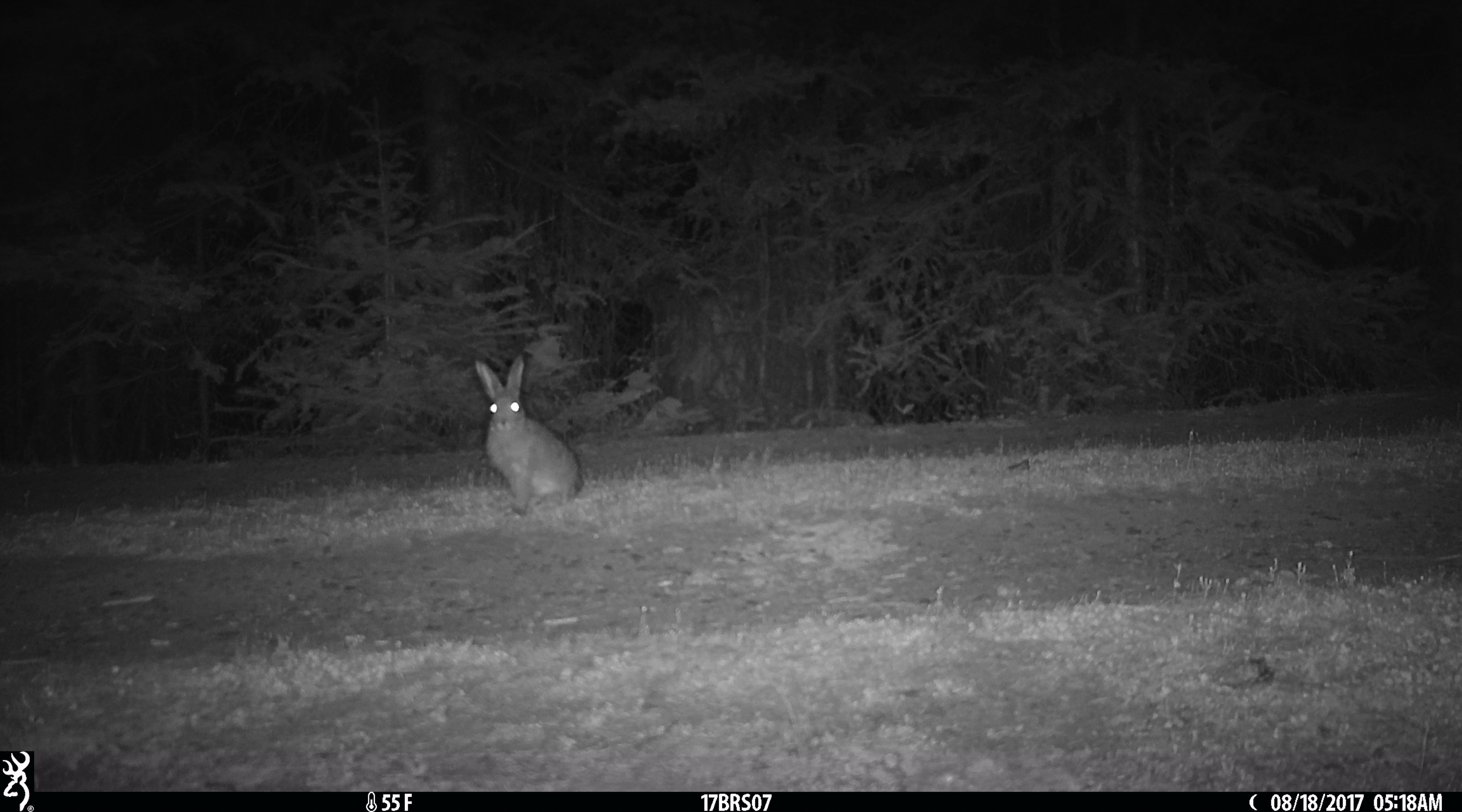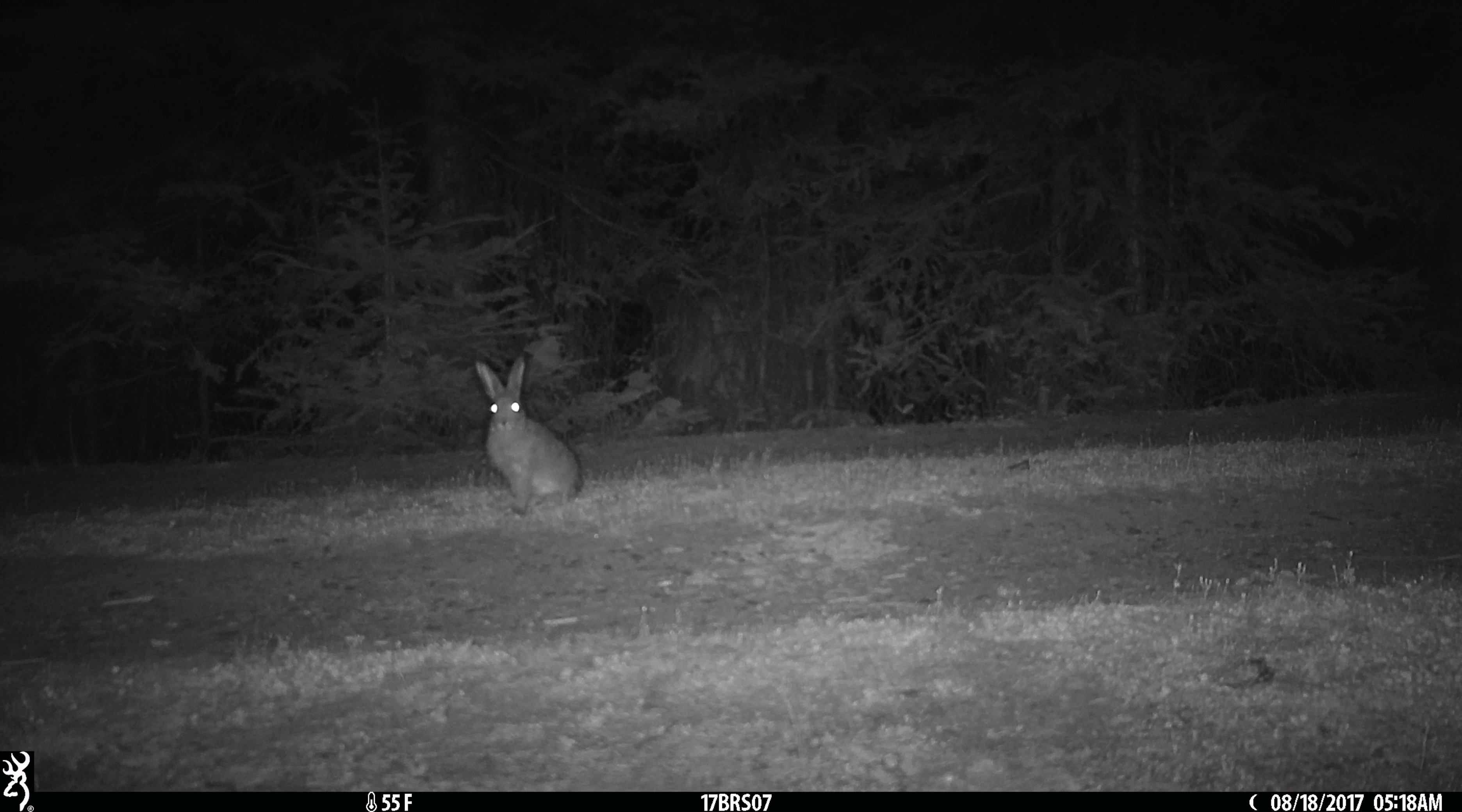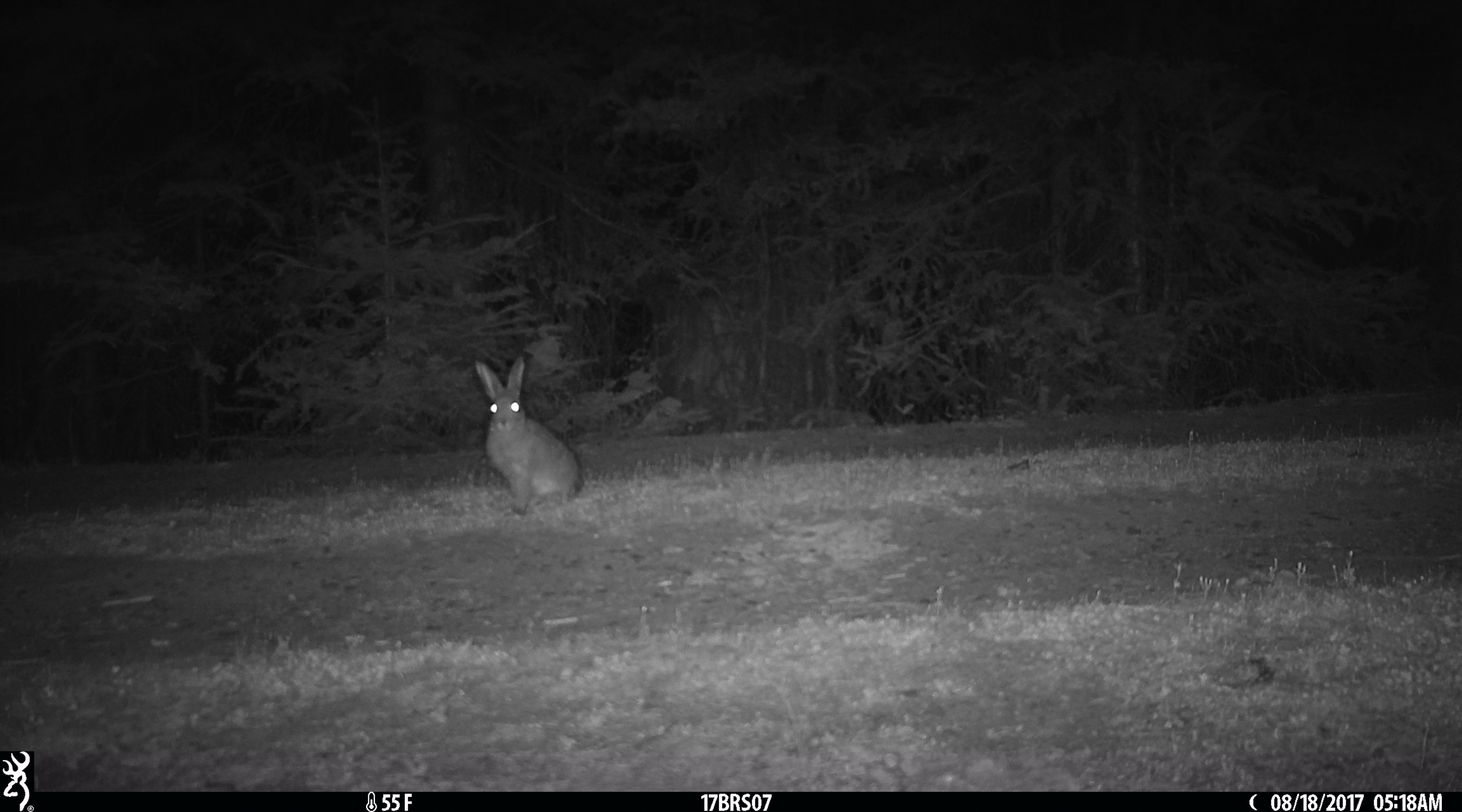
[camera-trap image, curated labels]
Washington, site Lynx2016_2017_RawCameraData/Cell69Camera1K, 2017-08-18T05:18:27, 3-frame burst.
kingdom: Animalia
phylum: Chordata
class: Mammalia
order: Lagomorpha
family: Leporidae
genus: Lepus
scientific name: Lepus americanus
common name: snowshoe hare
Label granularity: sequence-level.